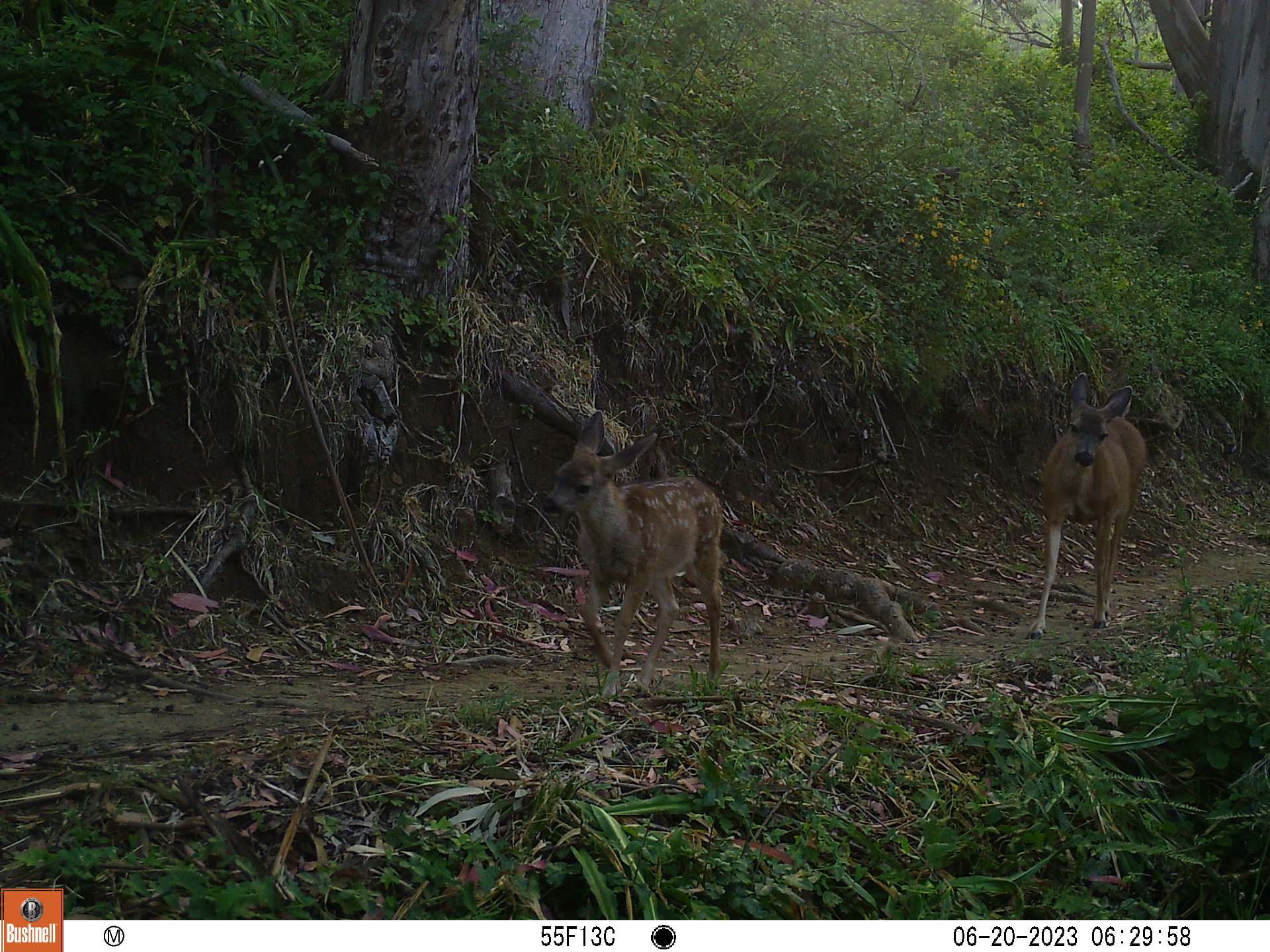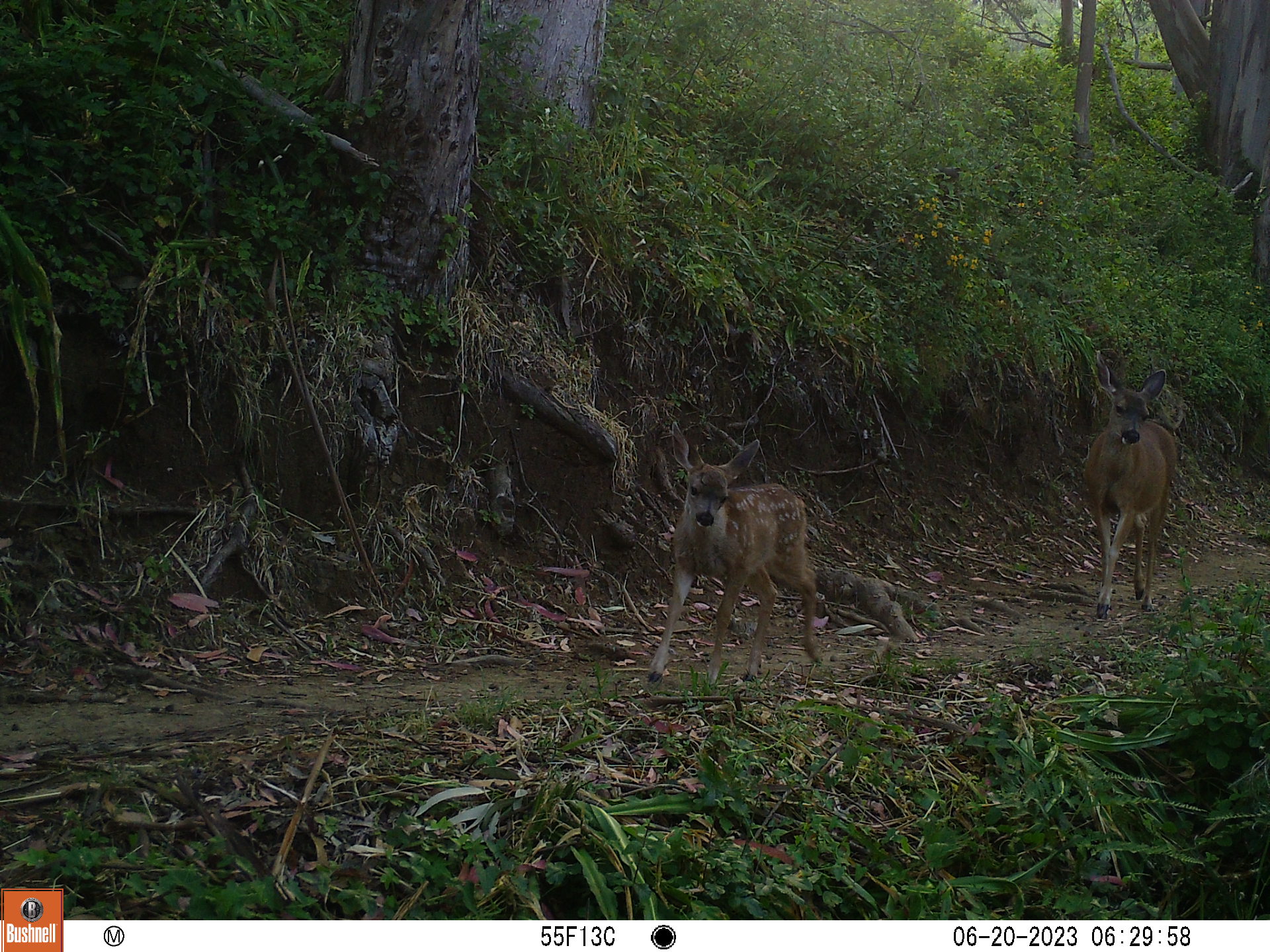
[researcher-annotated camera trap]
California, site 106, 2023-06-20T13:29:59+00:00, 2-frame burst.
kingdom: Animalia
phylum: Chordata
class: Mammalia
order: Artiodactyla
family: Cervidae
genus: Odocoileus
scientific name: Odocoileus hemionus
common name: mule deer